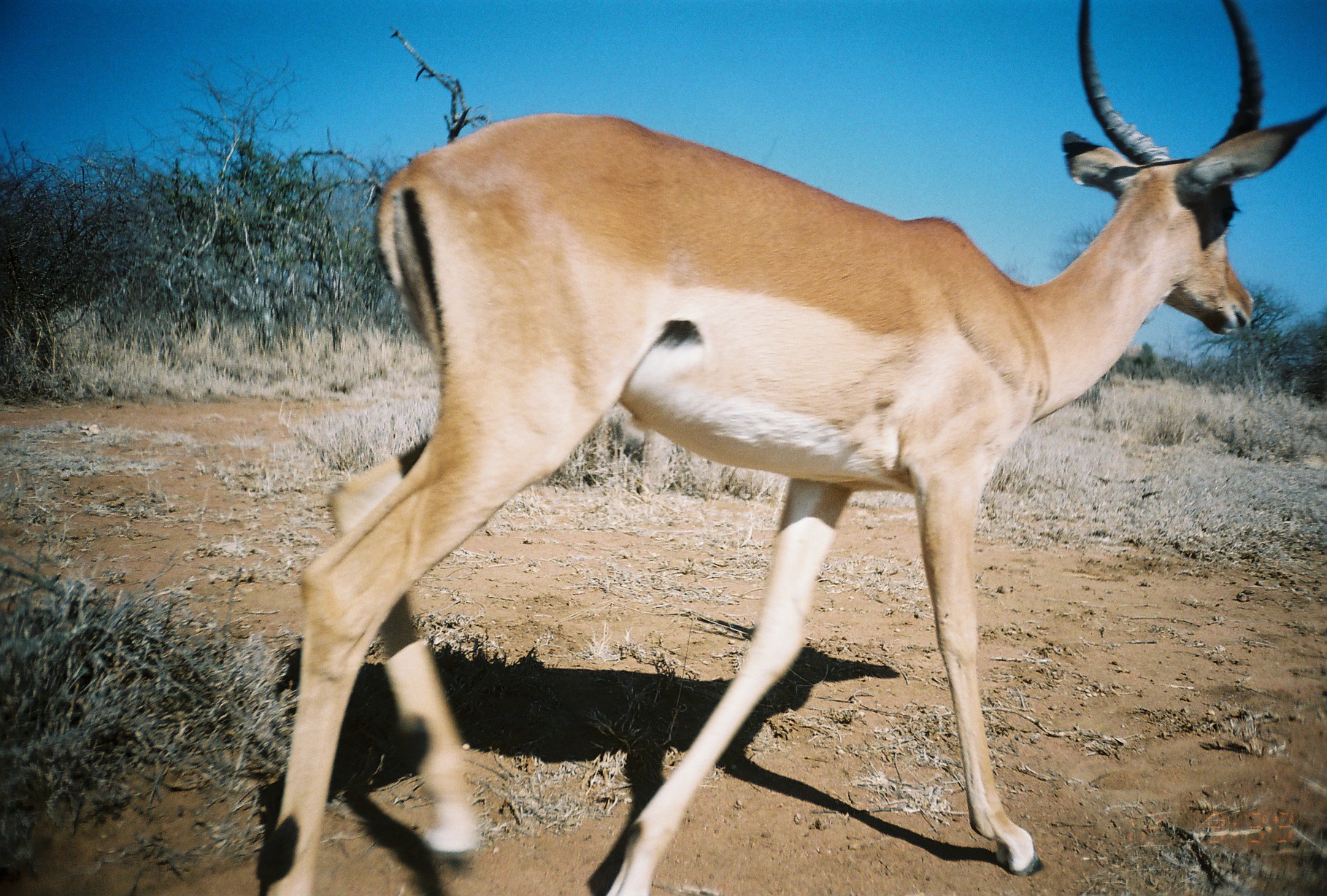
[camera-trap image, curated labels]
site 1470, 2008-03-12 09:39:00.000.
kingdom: Animalia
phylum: Chordata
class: Mammalia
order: Artiodactyla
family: Bovidae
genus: Aepyceros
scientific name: Aepyceros melampus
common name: impala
Aepyceros melampus (impala), count 1.